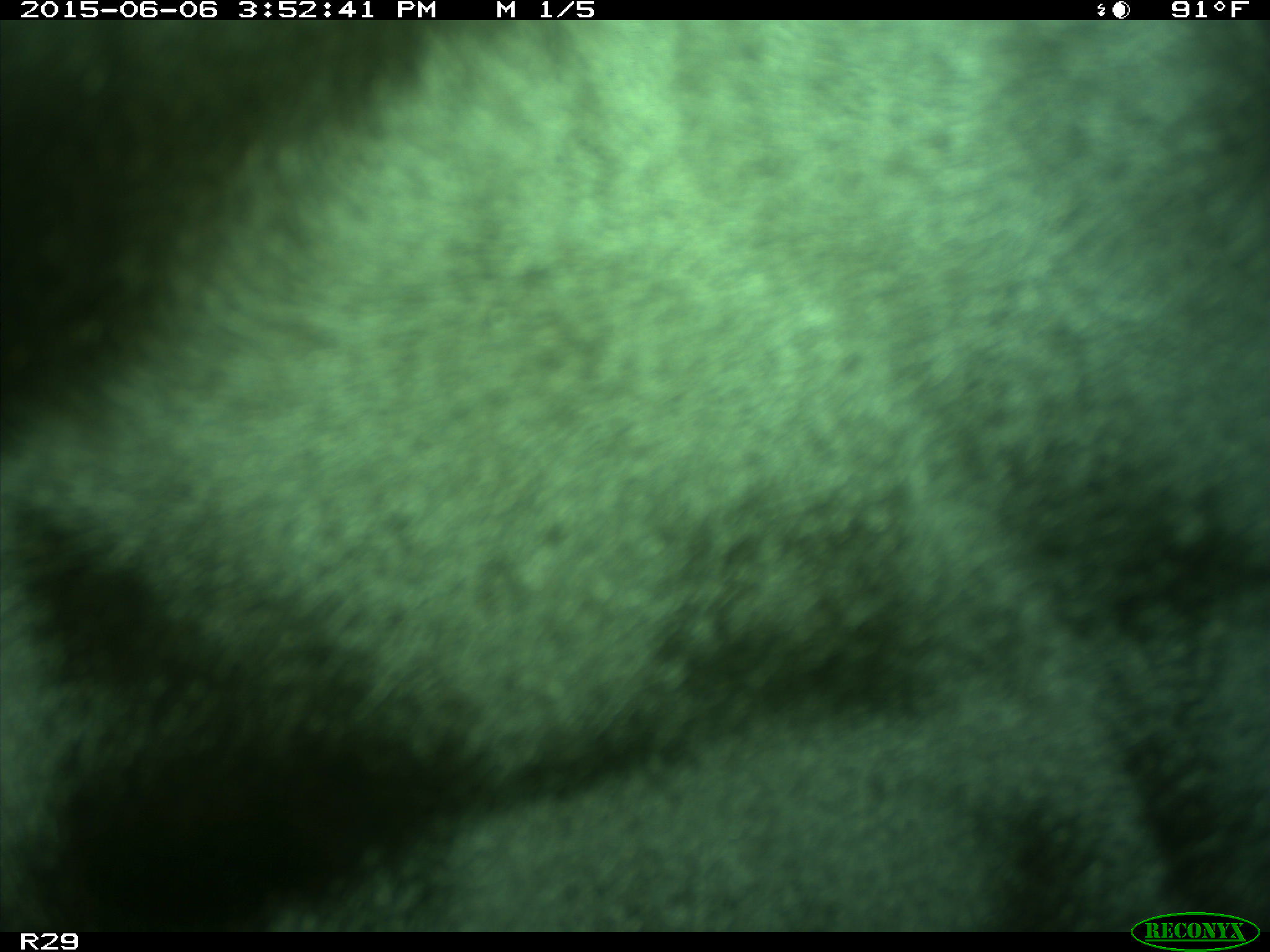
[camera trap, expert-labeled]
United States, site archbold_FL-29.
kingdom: Animalia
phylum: Chordata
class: Mammalia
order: Artiodactyla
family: Bovidae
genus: Bos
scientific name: Bos taurus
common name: domestic cow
Bos taurus (domestic cow).